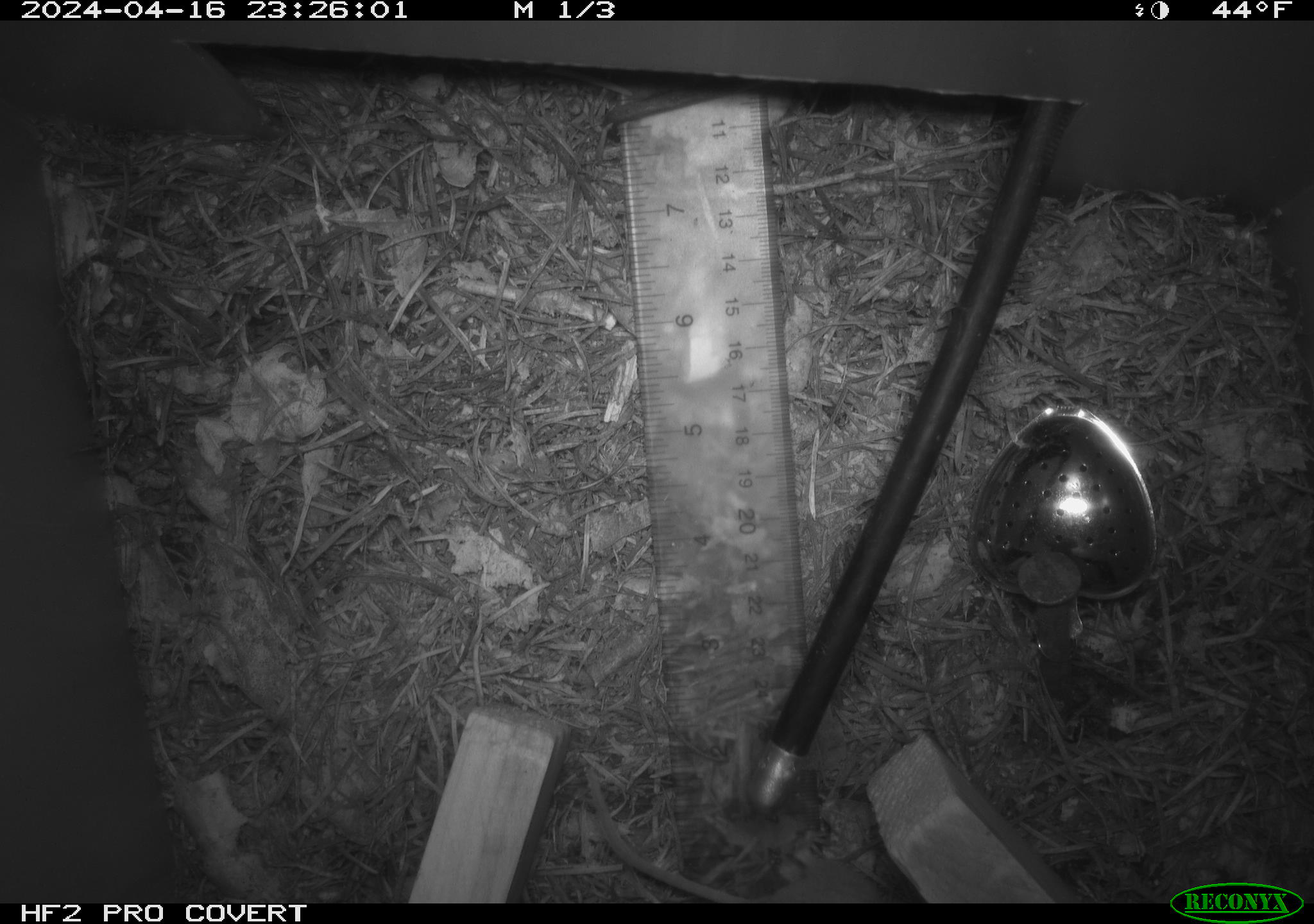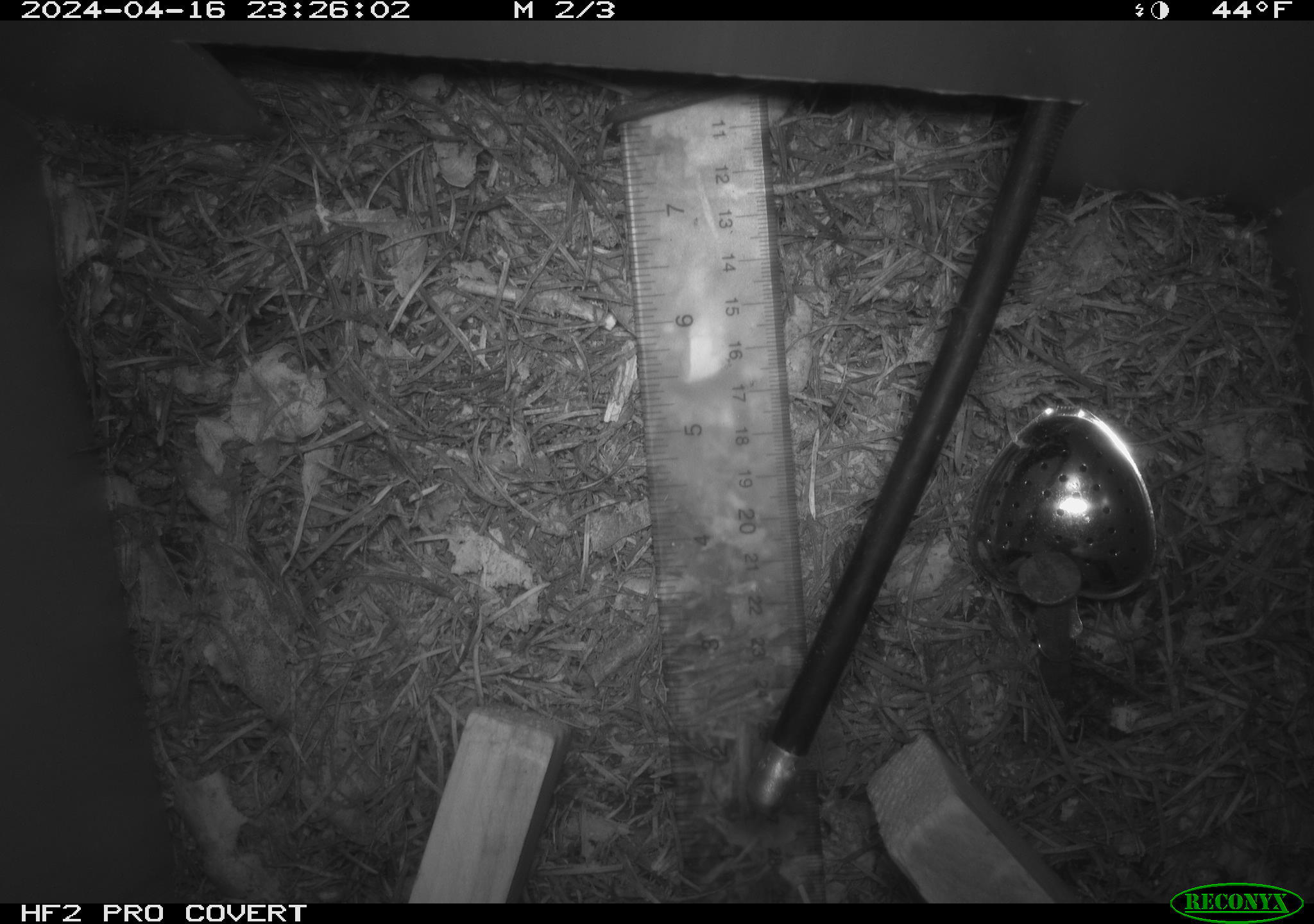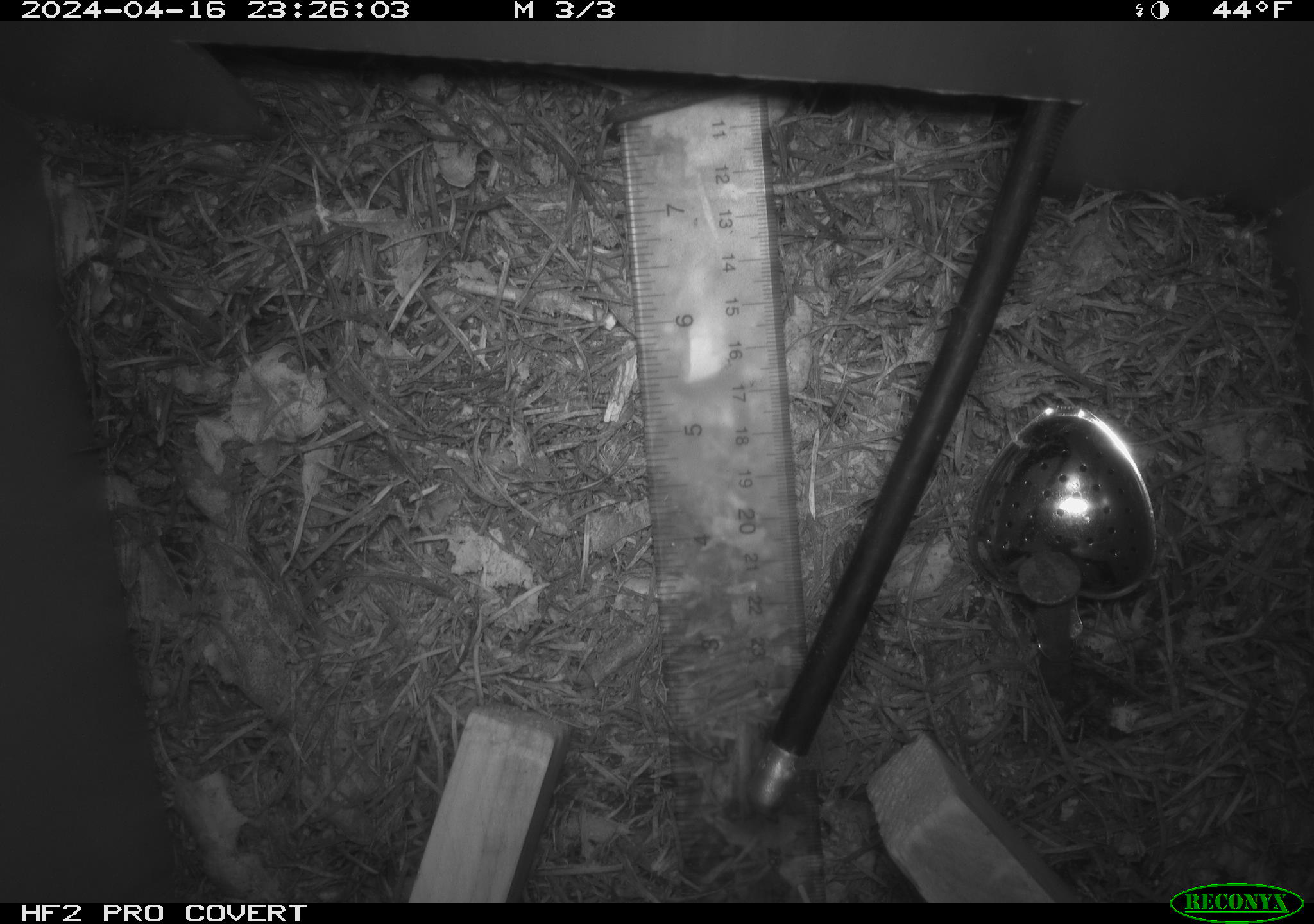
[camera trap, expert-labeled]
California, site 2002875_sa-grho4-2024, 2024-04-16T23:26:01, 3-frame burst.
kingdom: Animalia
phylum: Chordata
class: Mammalia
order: Rodentia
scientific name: Rodentia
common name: rodent